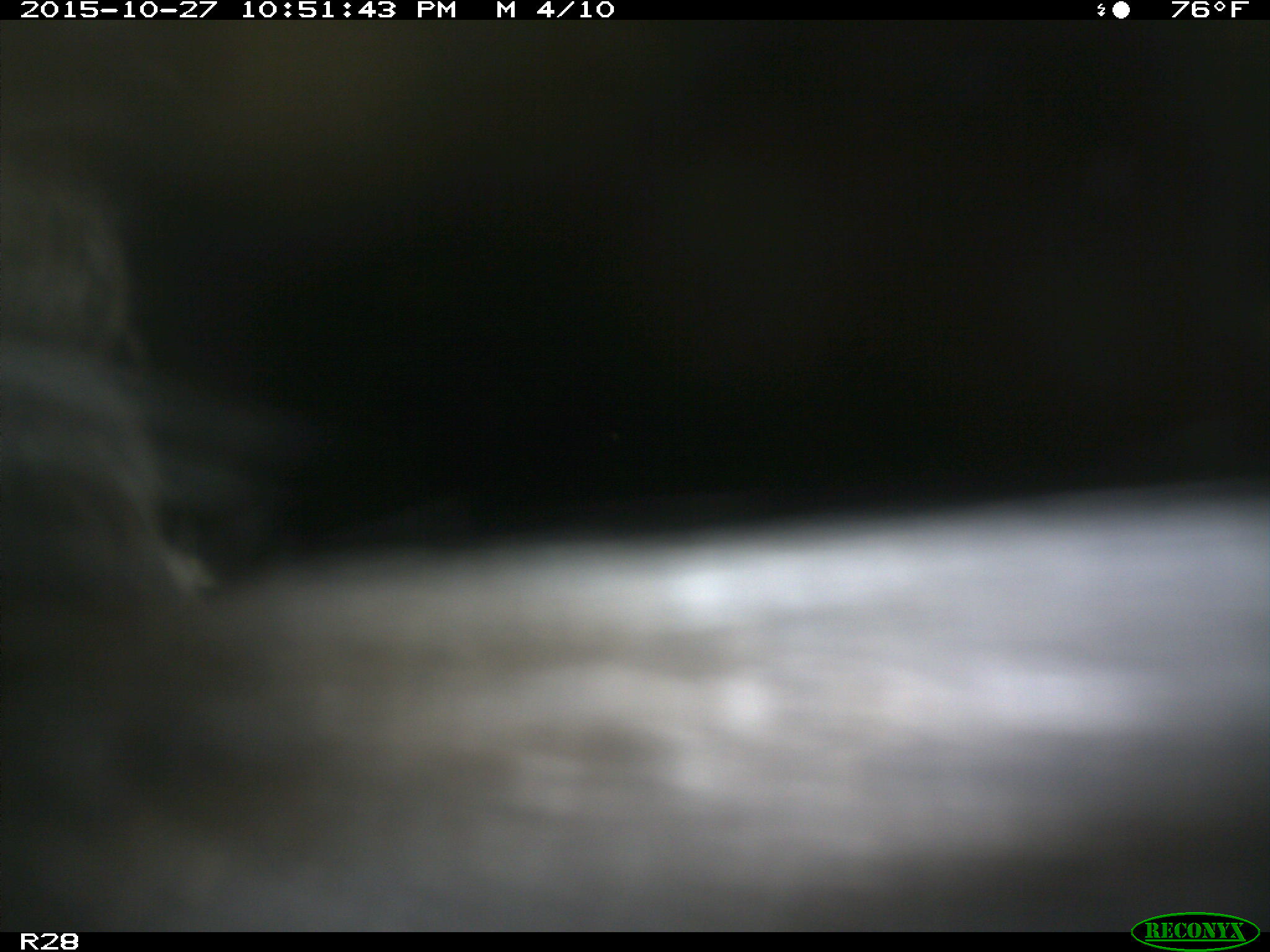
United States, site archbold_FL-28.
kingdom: Animalia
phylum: Chordata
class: Mammalia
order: Artiodactyla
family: Bovidae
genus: Bos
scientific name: Bos taurus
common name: domestic cow